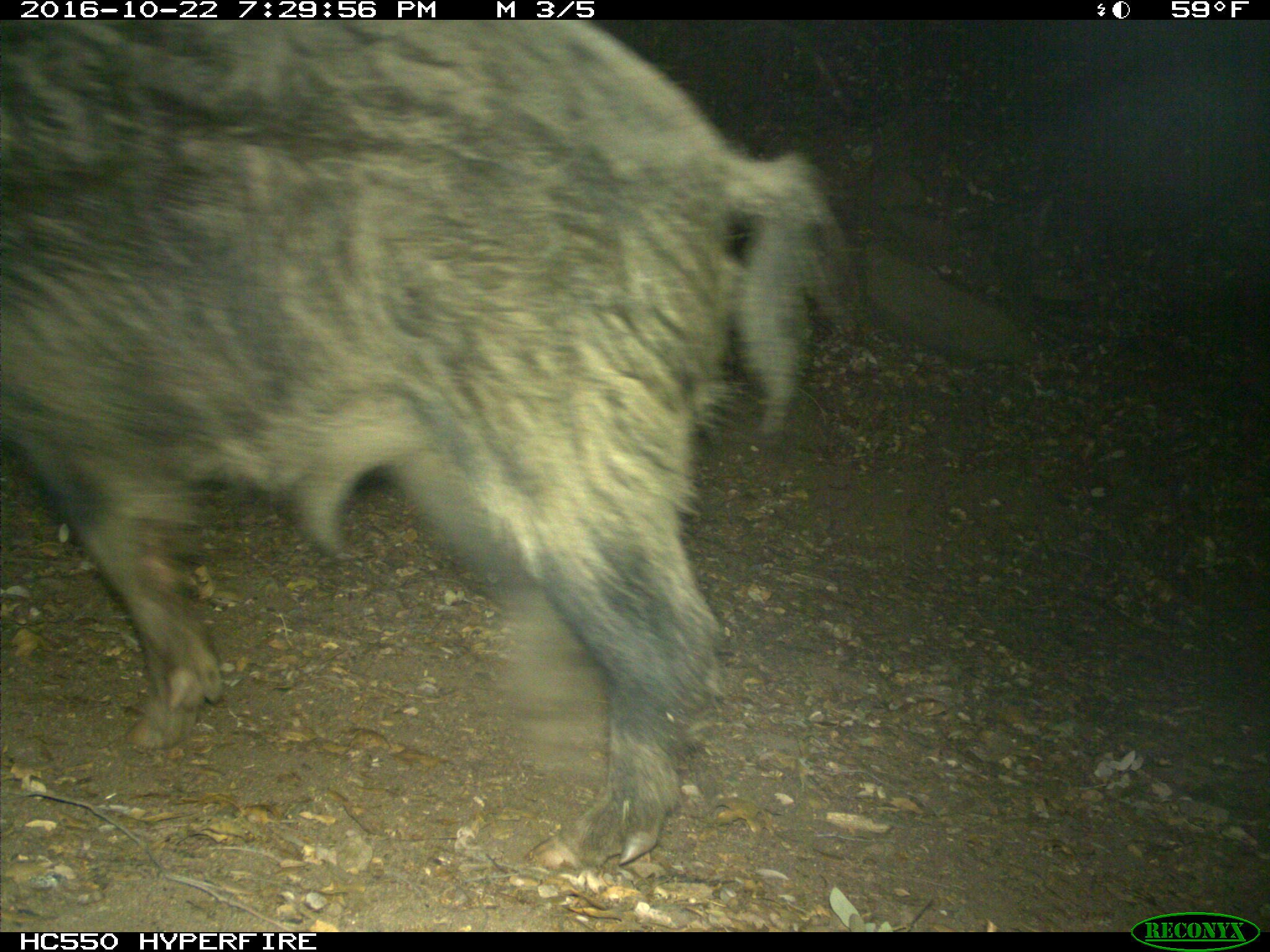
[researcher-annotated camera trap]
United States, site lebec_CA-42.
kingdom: Animalia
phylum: Chordata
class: Mammalia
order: Artiodactyla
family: Suidae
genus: Sus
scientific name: Sus scrofa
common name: wild boar